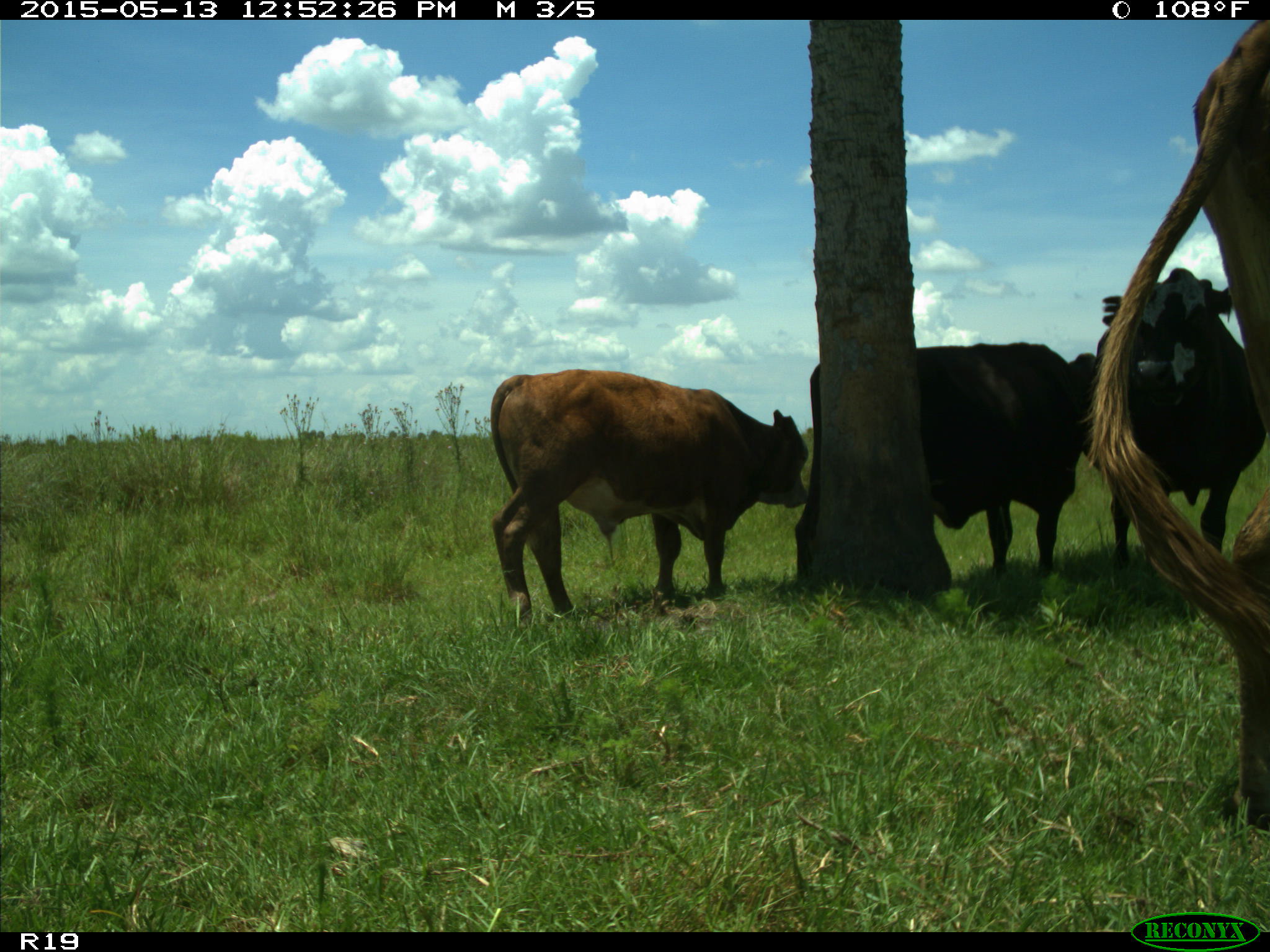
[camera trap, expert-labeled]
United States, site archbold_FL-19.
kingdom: Animalia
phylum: Chordata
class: Mammalia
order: Artiodactyla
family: Bovidae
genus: Bos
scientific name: Bos taurus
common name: domestic cow